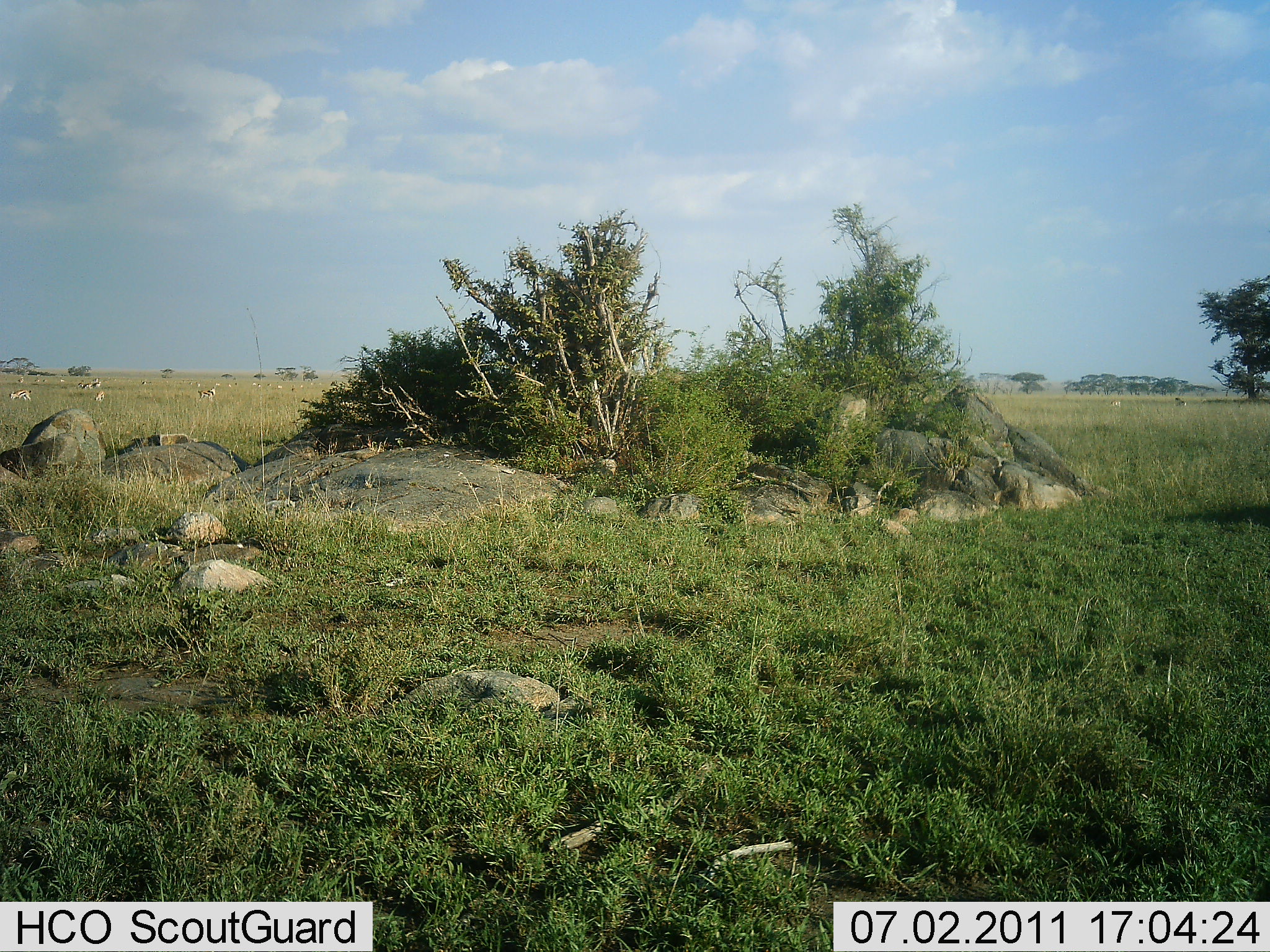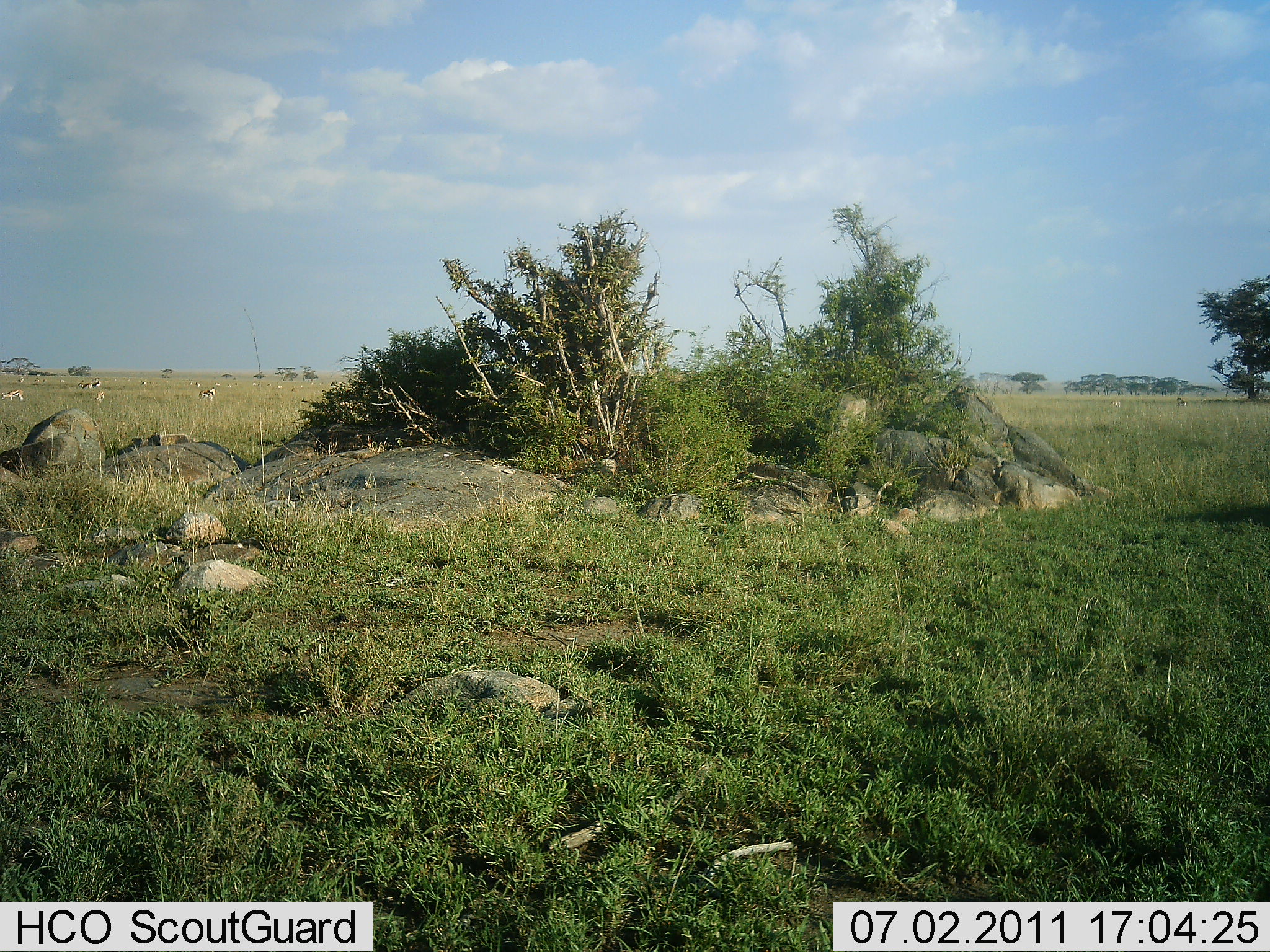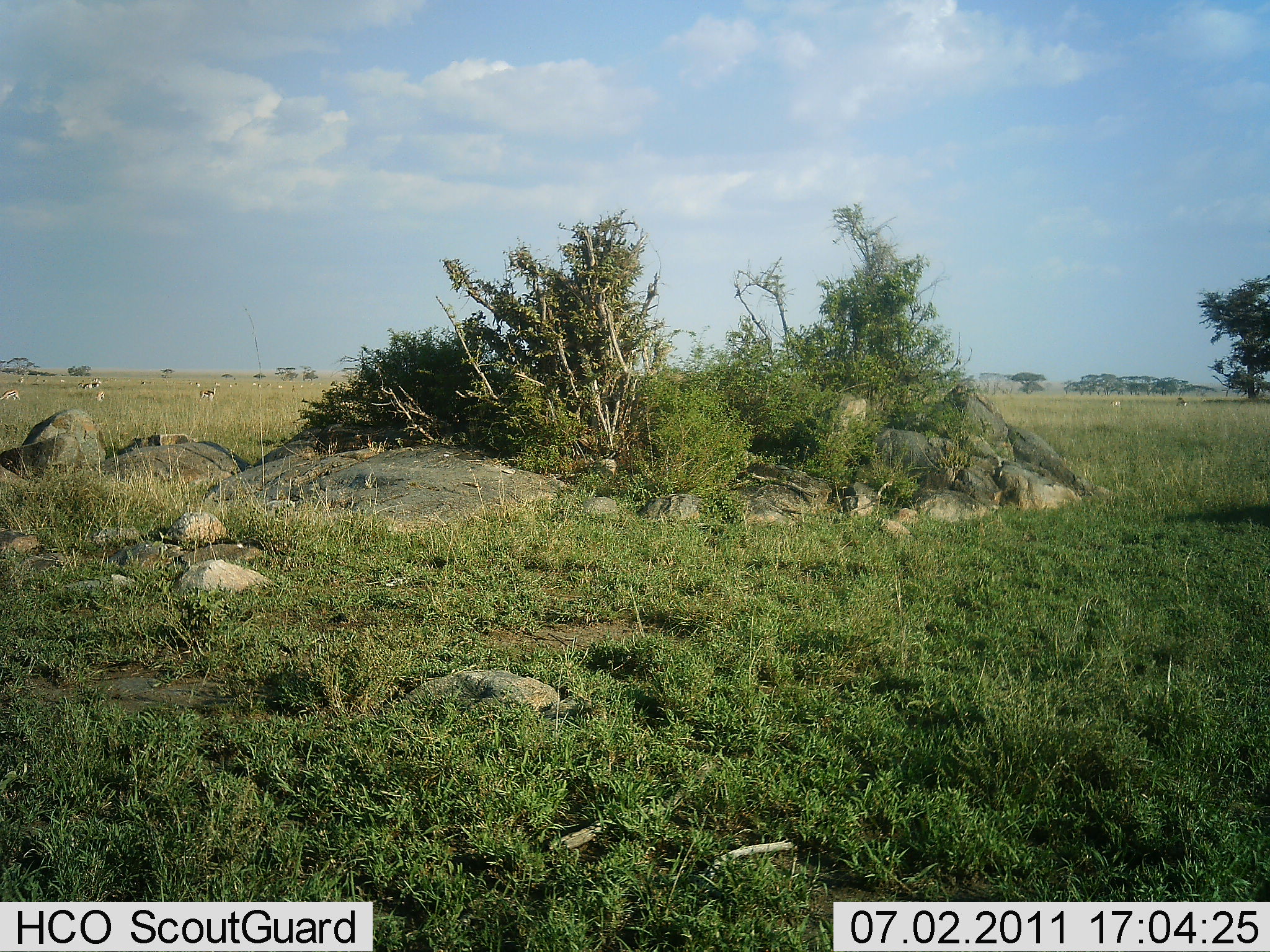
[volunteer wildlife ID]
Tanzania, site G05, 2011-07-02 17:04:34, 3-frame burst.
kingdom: Animalia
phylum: Chordata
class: Mammalia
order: Artiodactyla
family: Bovidae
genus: Eudorcas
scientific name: Eudorcas thomsonii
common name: thomson's gazelle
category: gazellethomsons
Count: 11-50.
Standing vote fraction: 67%.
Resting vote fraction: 0%.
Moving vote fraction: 11%.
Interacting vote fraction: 0%.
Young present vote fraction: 0%.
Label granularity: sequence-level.